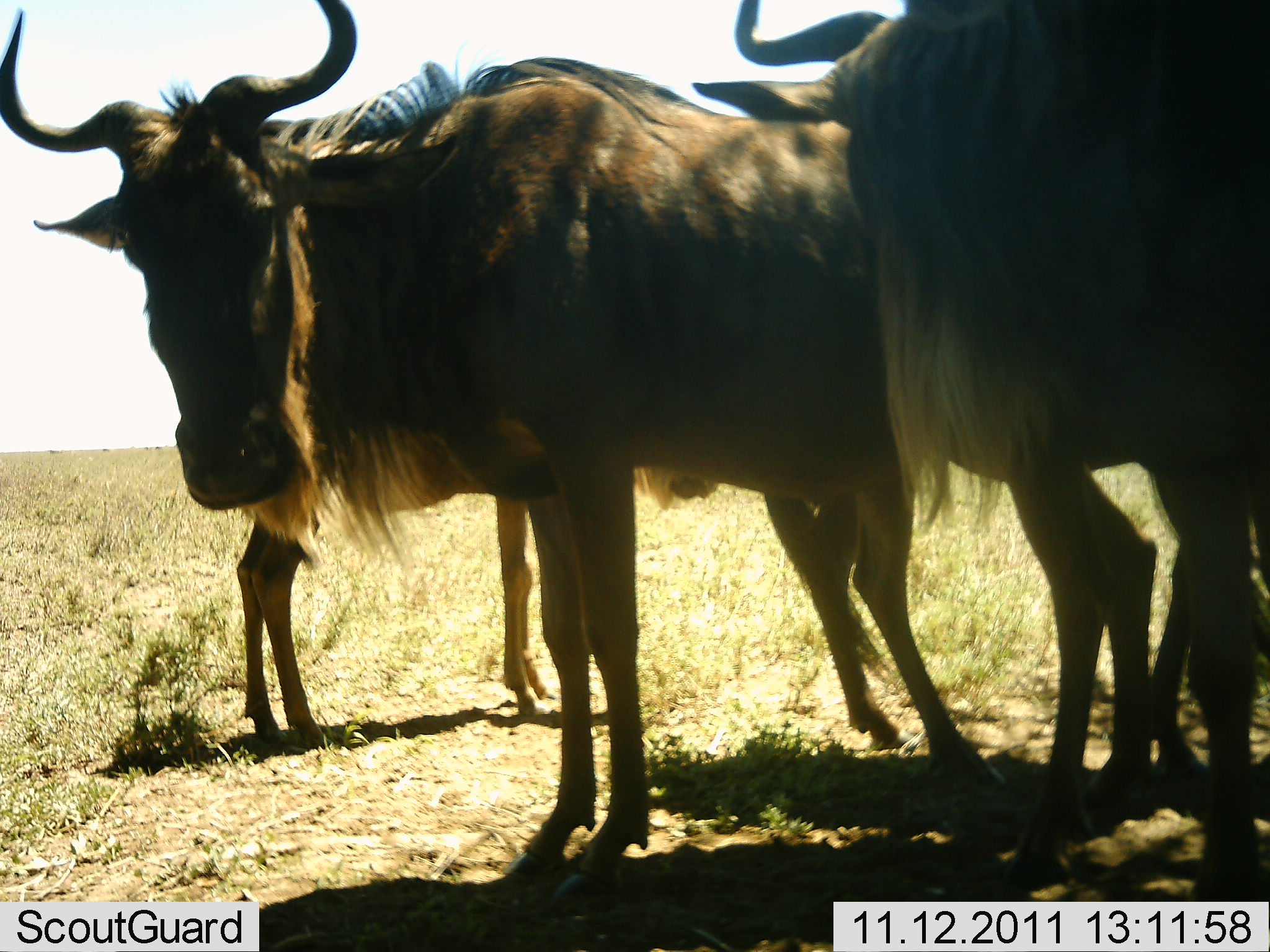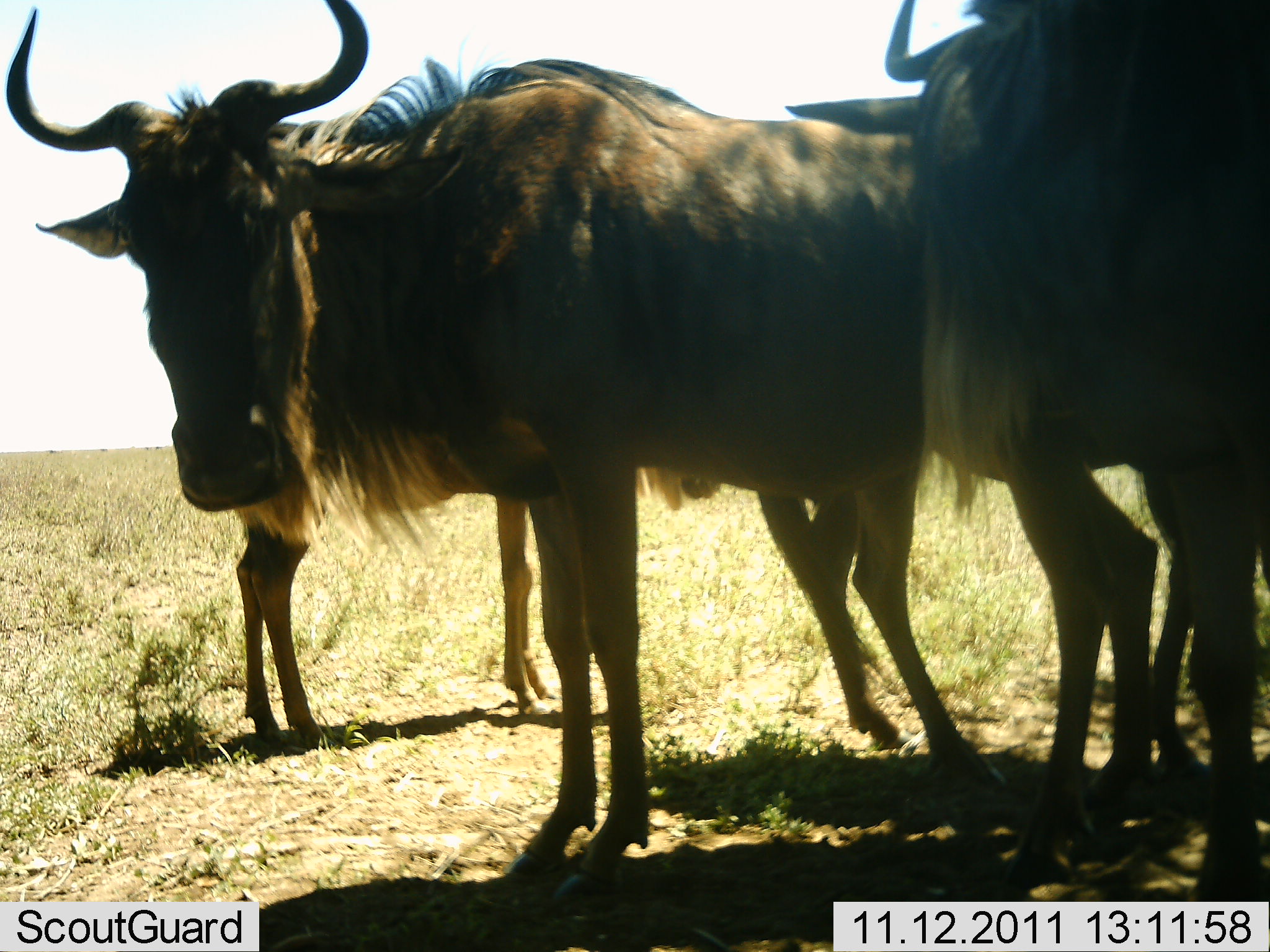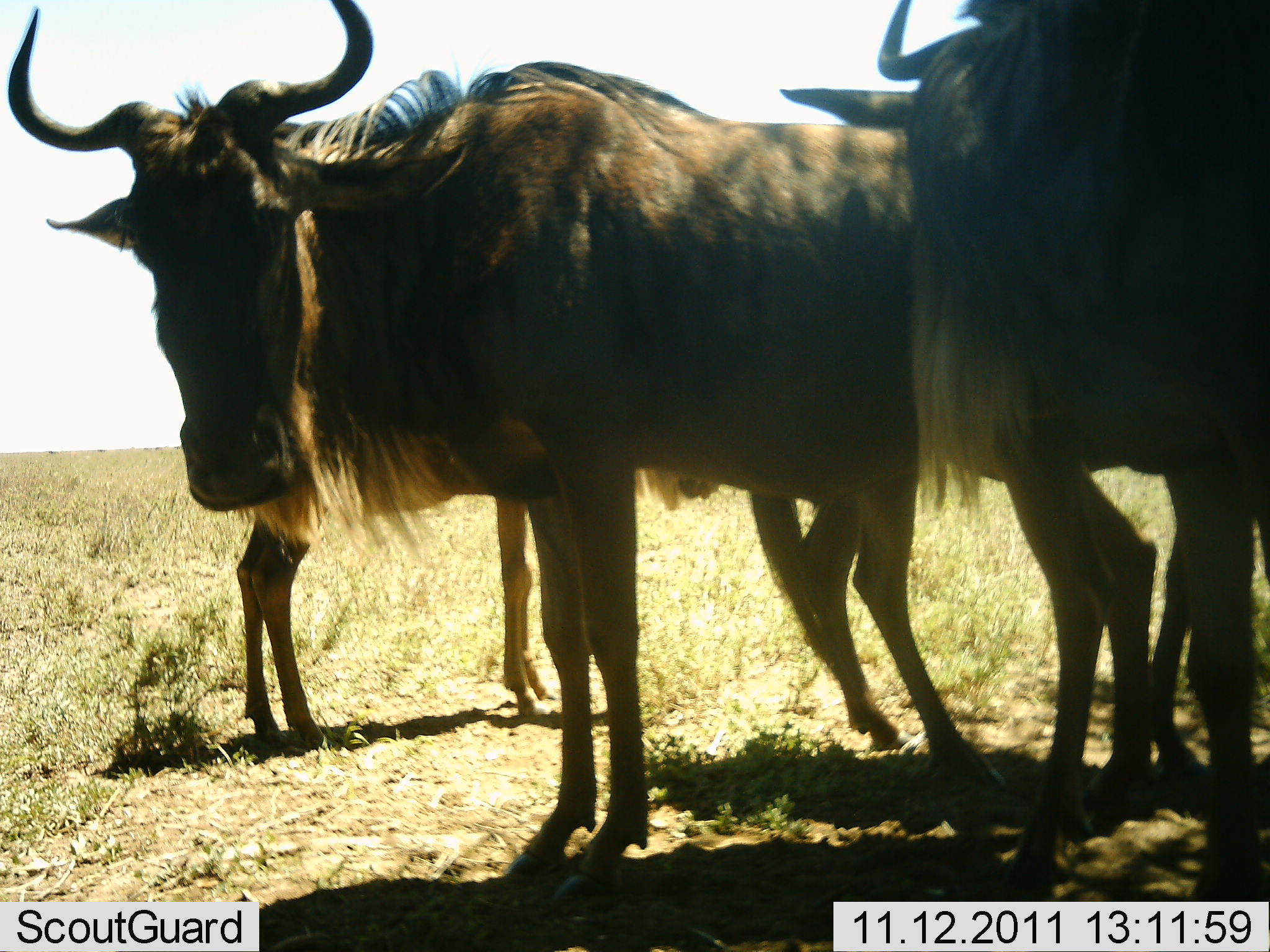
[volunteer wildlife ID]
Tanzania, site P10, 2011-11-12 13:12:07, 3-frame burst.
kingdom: Animalia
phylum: Chordata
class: Mammalia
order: Artiodactyla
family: Bovidae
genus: Connochaetes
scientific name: Connochaetes taurinus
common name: blue wildebeest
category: wildebeest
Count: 3.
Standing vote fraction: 100%.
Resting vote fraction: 0%.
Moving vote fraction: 0%.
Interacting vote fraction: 0%.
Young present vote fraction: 6%.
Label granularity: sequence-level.